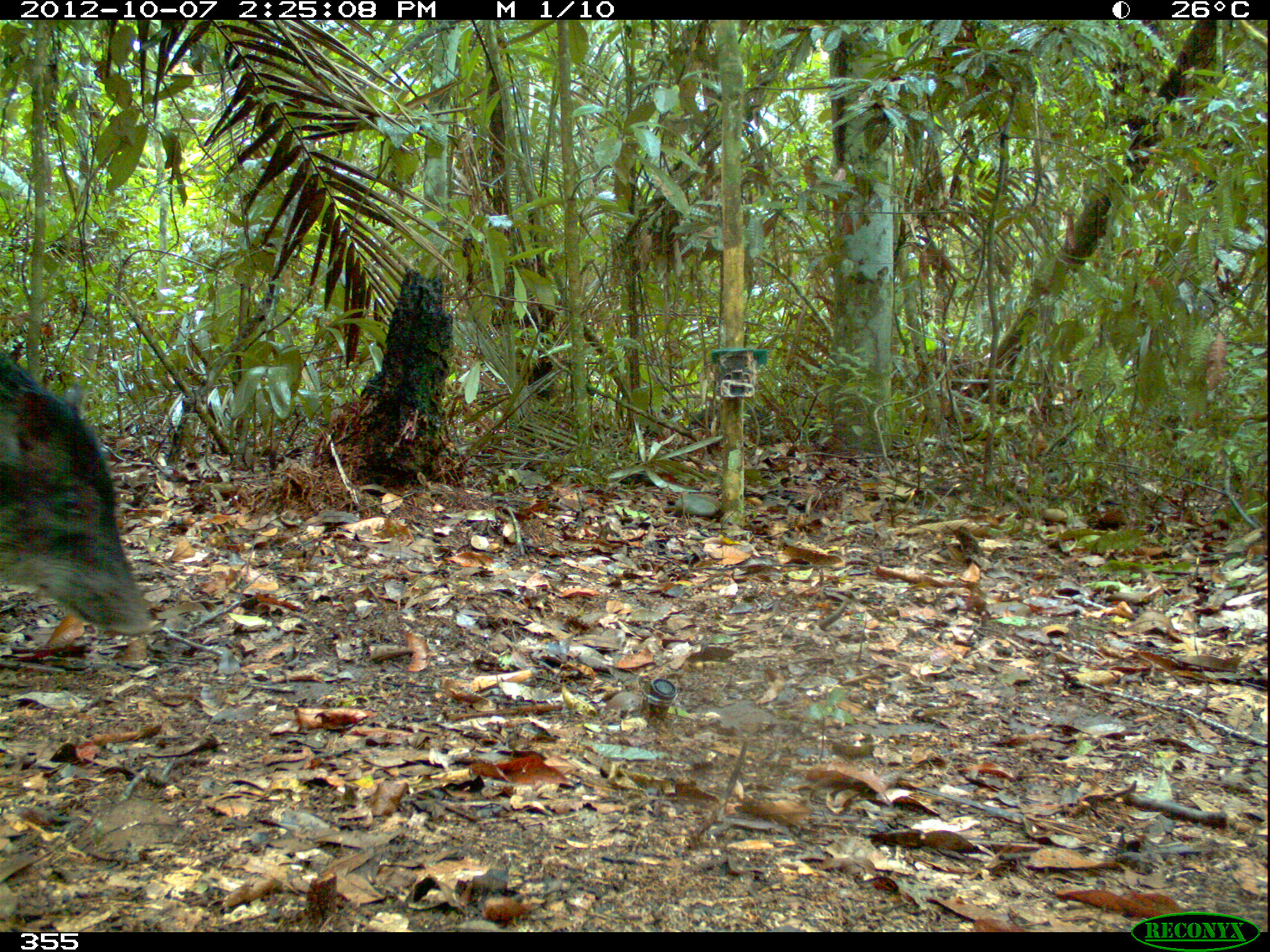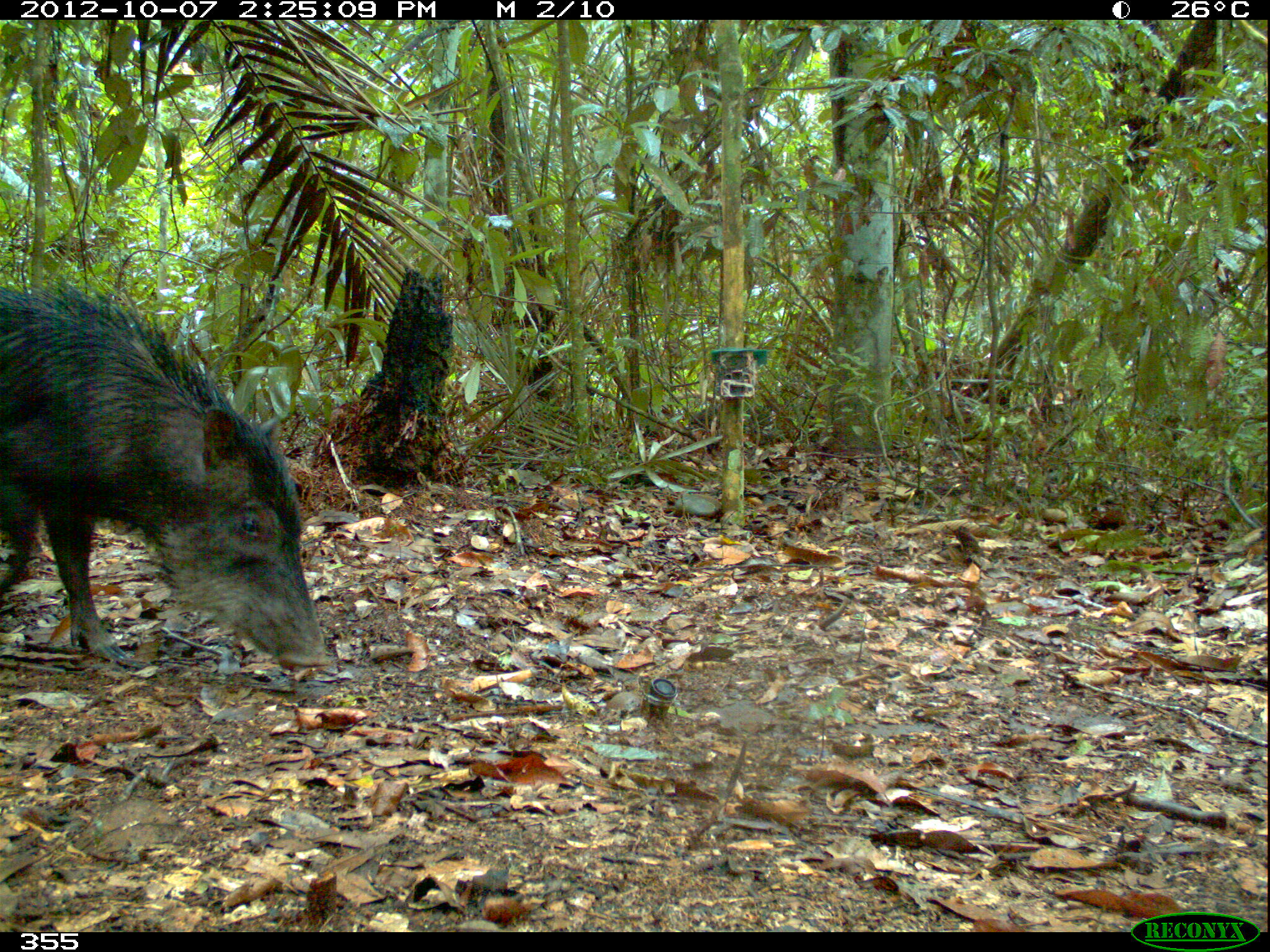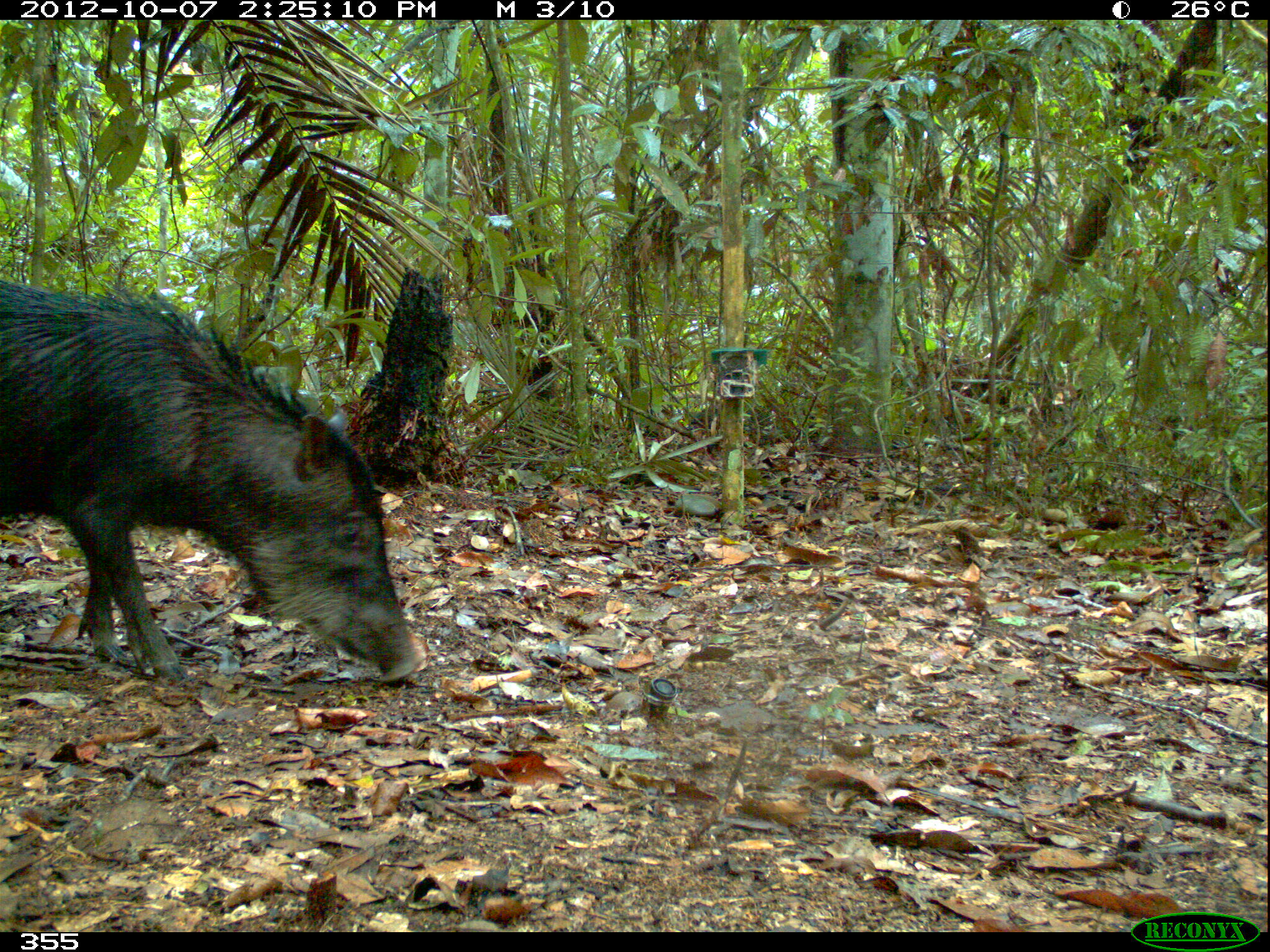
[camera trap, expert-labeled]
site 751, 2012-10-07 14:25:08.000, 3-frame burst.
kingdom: Animalia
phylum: Chordata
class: Mammalia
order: Artiodactyla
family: Tayassuidae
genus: Tayassu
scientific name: Tayassu pecari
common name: white-lipped peccary